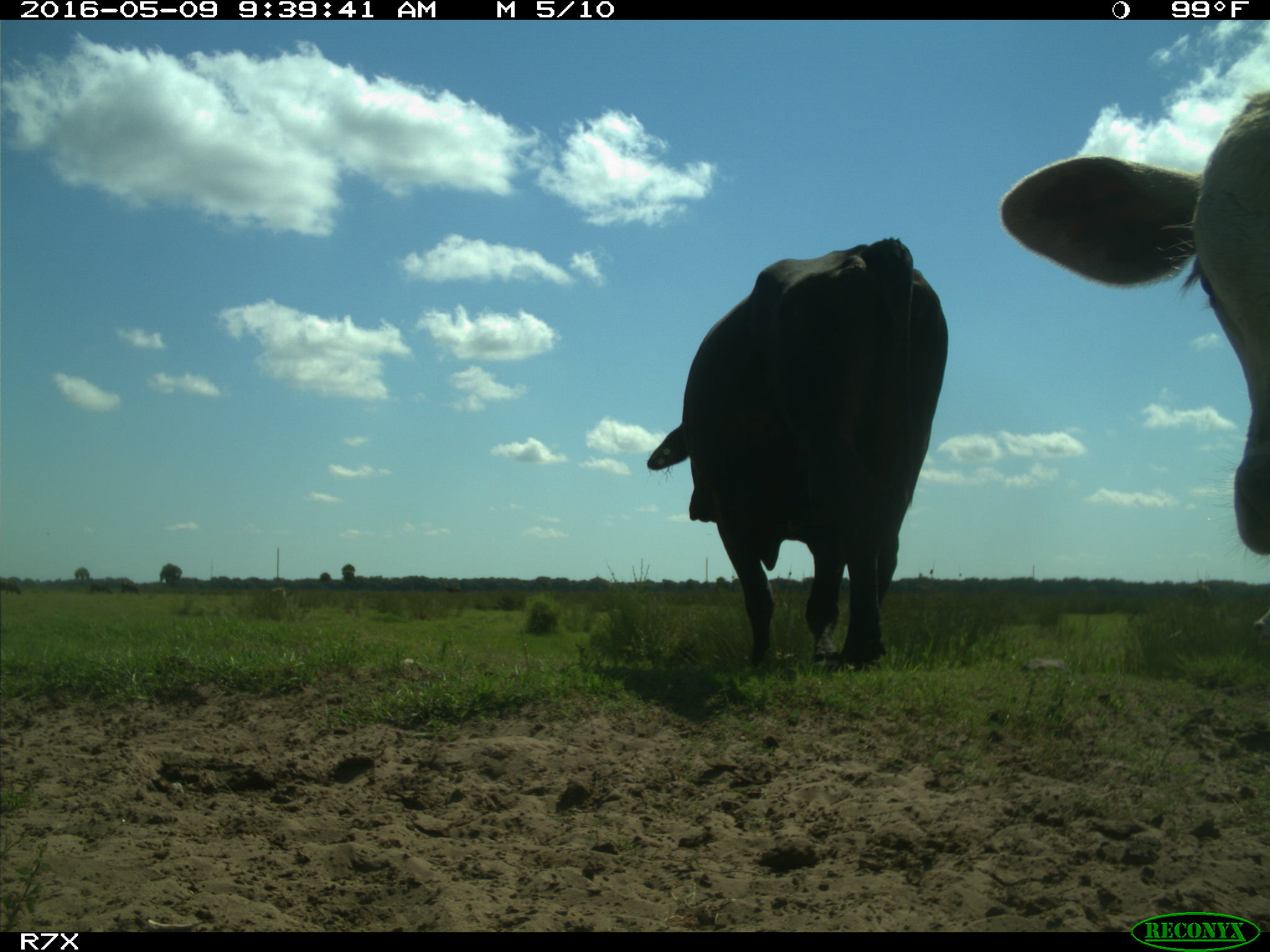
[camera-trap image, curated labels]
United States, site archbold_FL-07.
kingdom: Animalia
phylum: Chordata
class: Mammalia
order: Artiodactyla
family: Bovidae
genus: Bos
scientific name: Bos taurus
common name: domestic cow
Bos taurus (domestic cow).